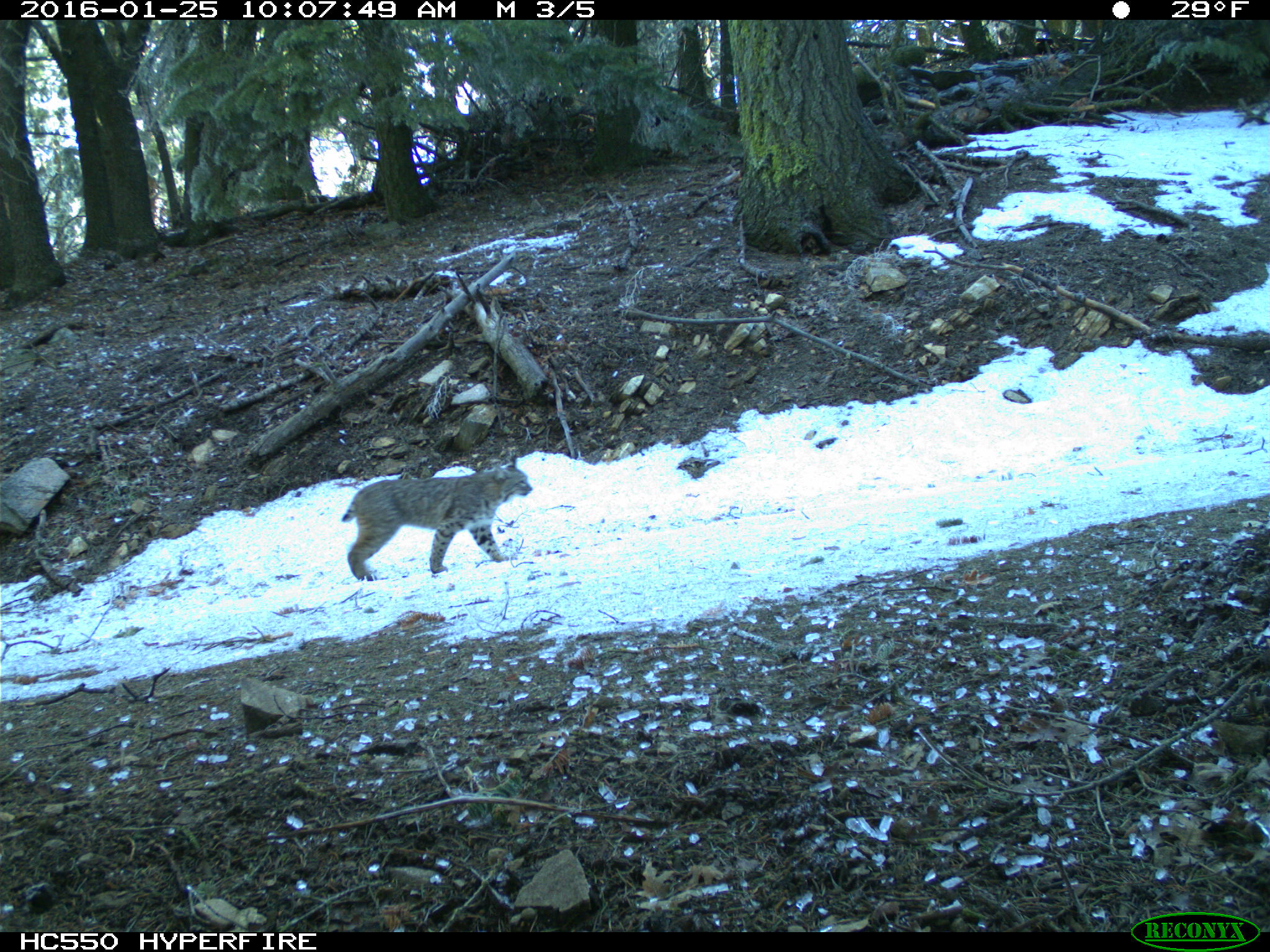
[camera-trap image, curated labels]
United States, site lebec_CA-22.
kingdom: Animalia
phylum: Chordata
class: Mammalia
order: Carnivora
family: Felidae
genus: Lynx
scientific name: Lynx rufus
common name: bobcat